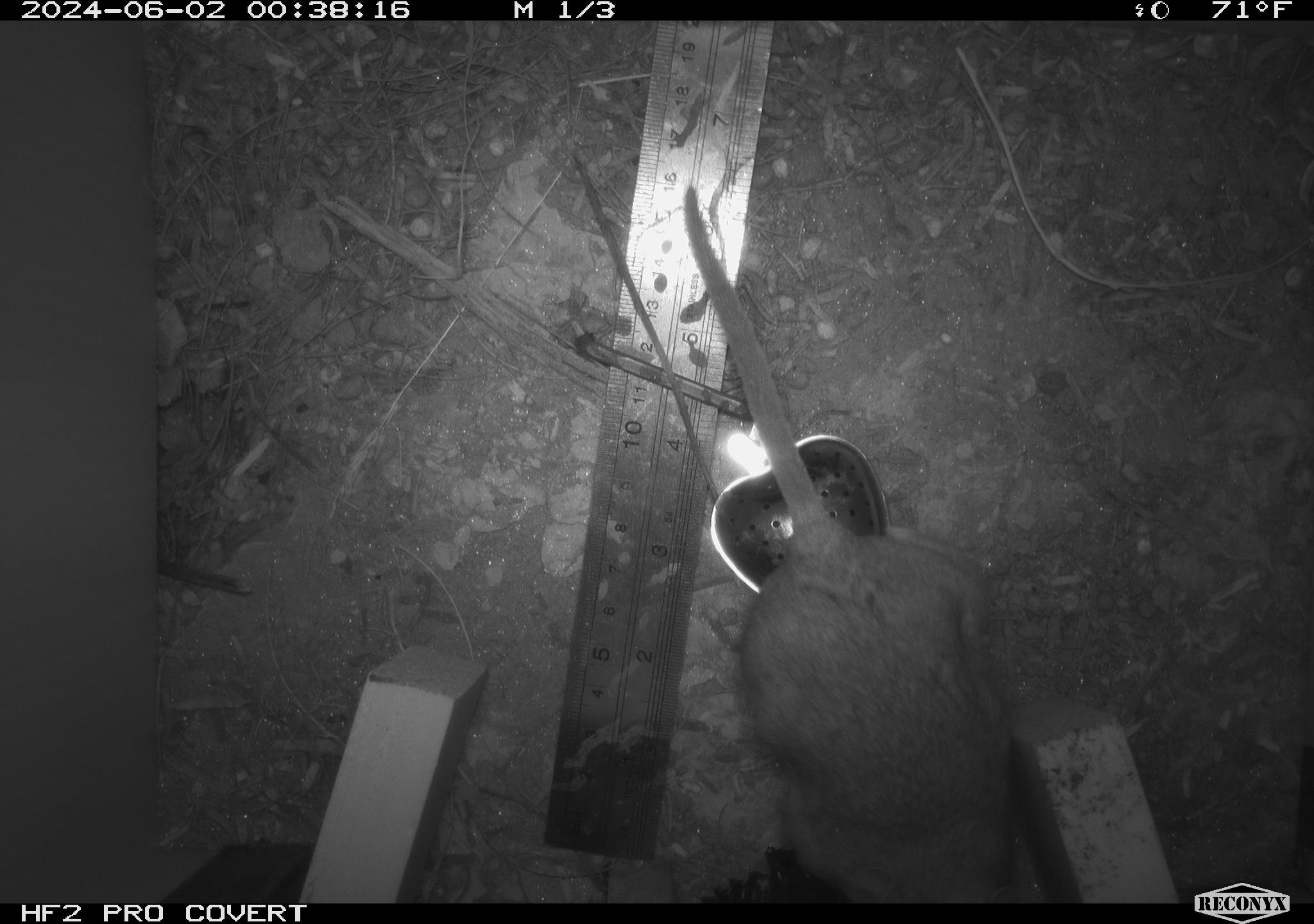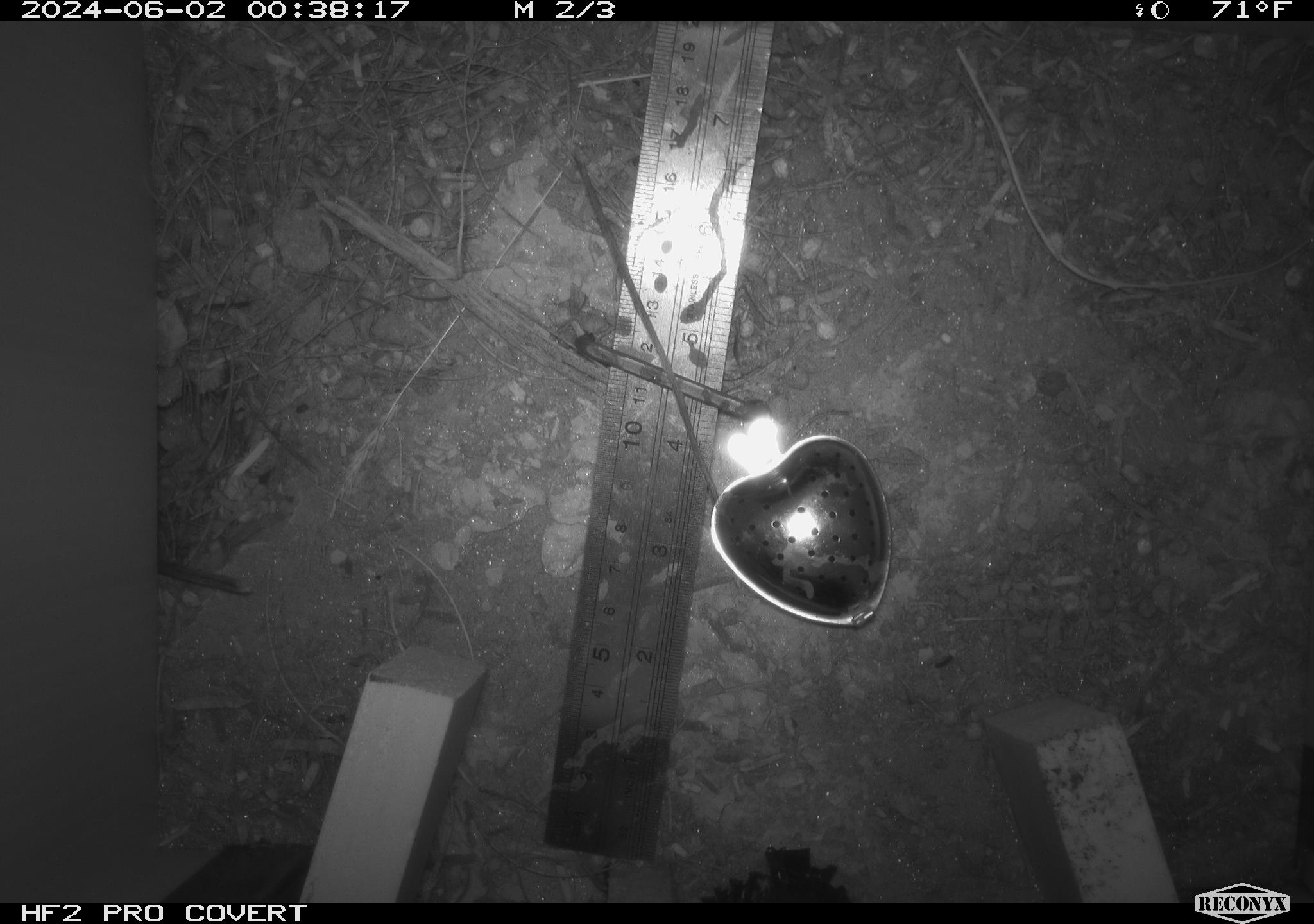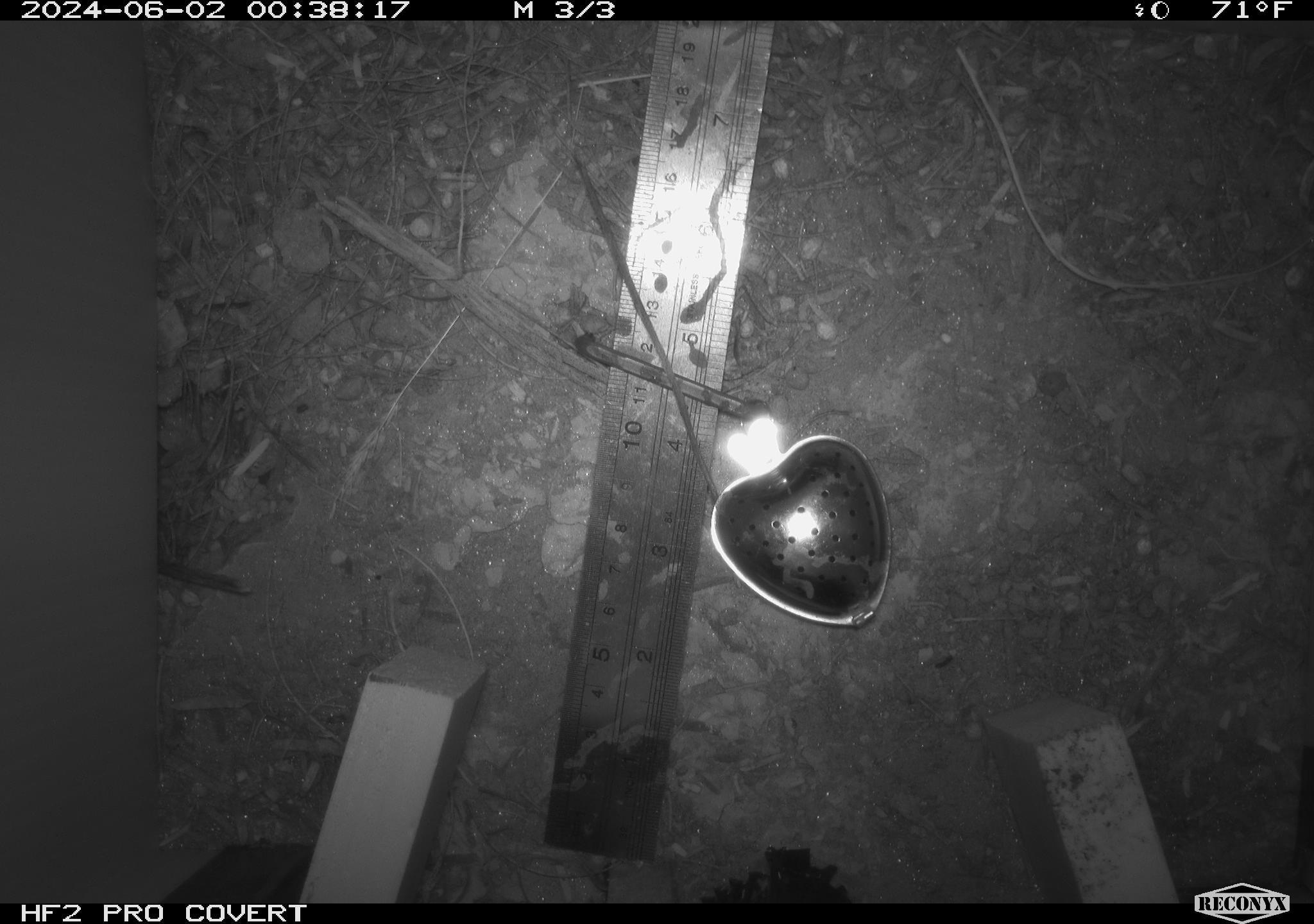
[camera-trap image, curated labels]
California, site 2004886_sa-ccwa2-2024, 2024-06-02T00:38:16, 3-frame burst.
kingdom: Animalia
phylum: Chordata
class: Mammalia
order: Rodentia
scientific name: Rodentia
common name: woodrat or rat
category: woodrat or rat species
Woodrat or rat species (woodrat or rat) (Rodentia).